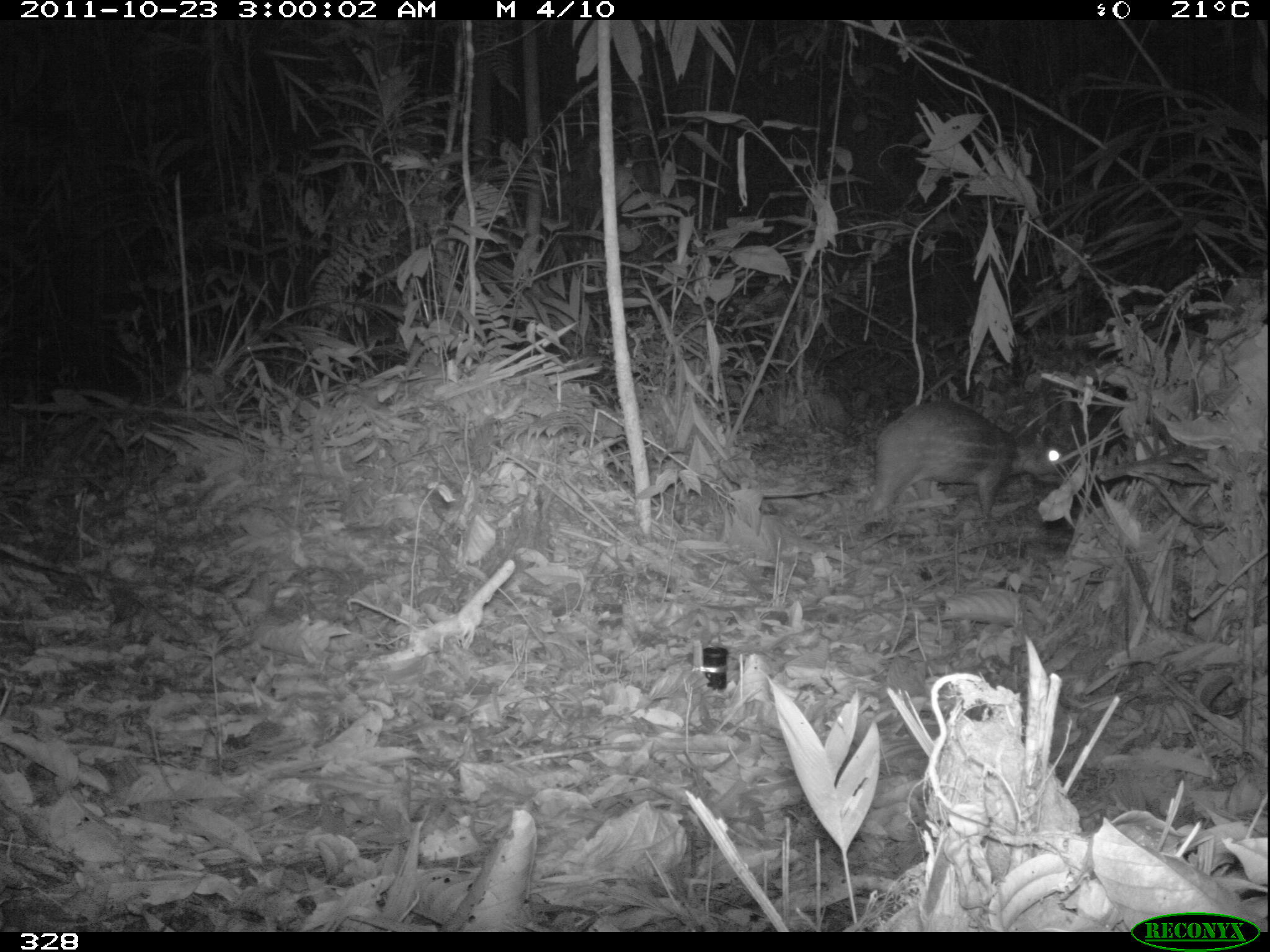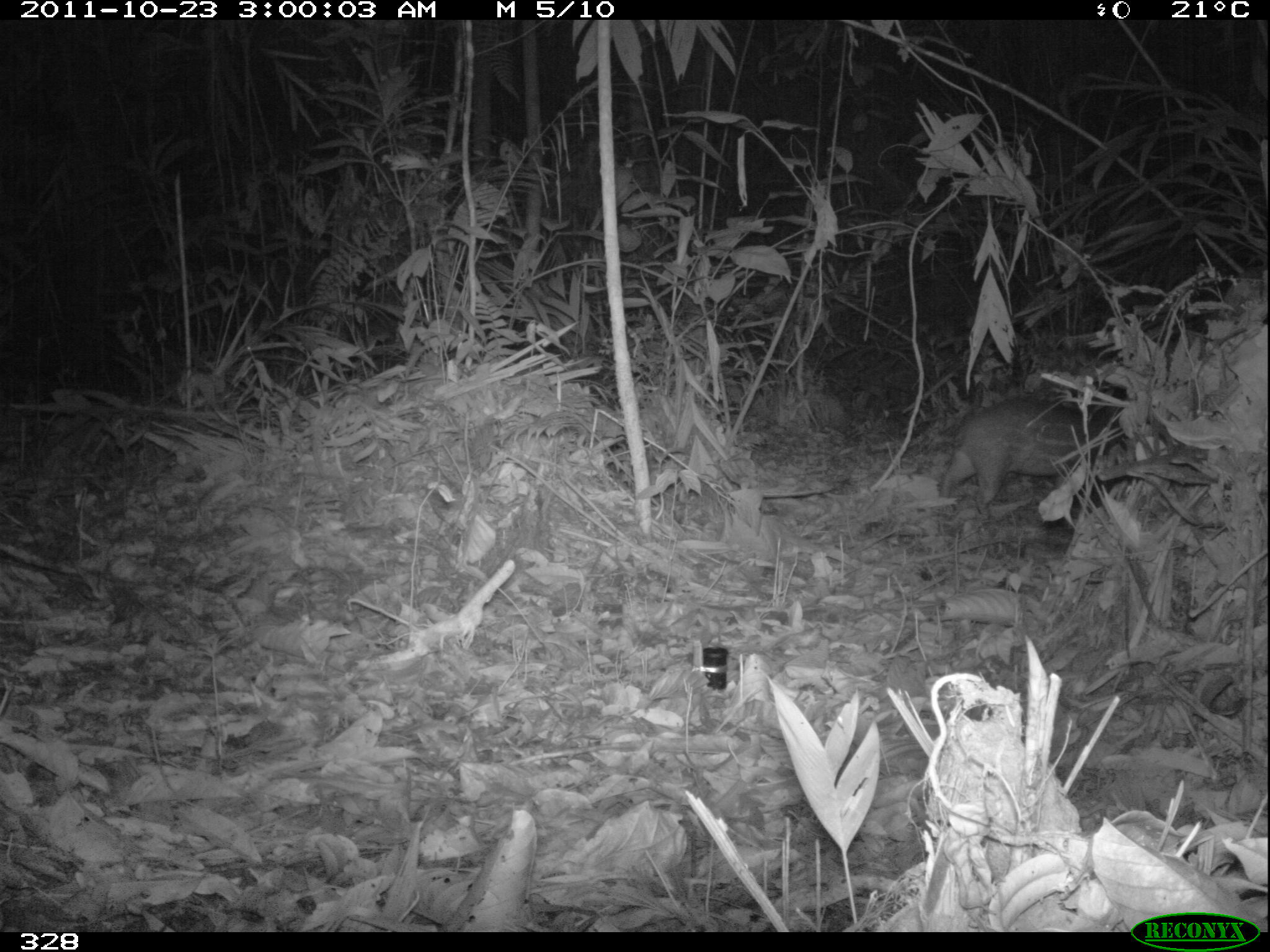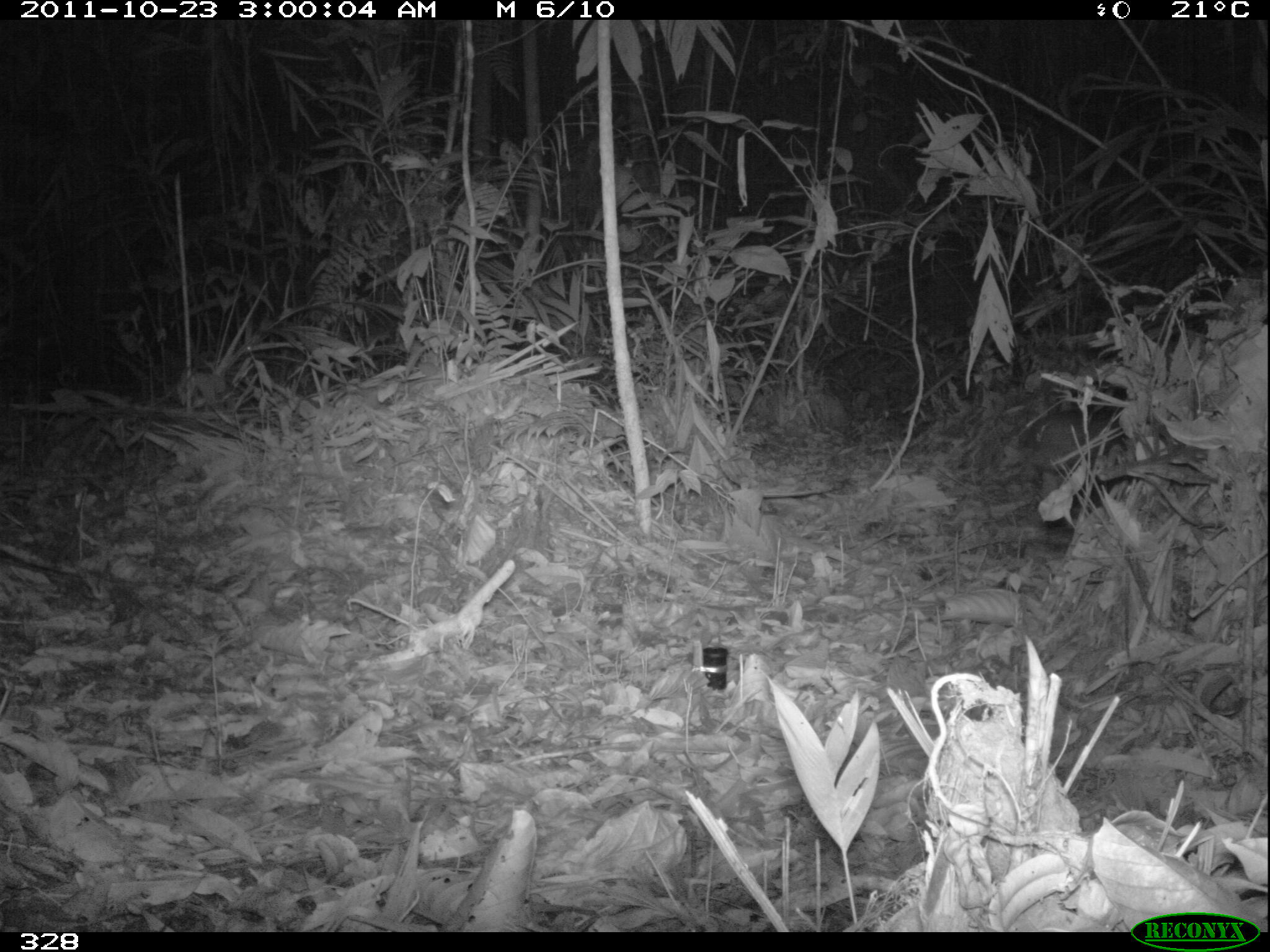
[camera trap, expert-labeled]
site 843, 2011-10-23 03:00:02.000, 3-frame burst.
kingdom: Animalia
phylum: Chordata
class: Mammalia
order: Rodentia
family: Cuniculidae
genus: Cuniculus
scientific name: Cuniculus paca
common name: spotted paca